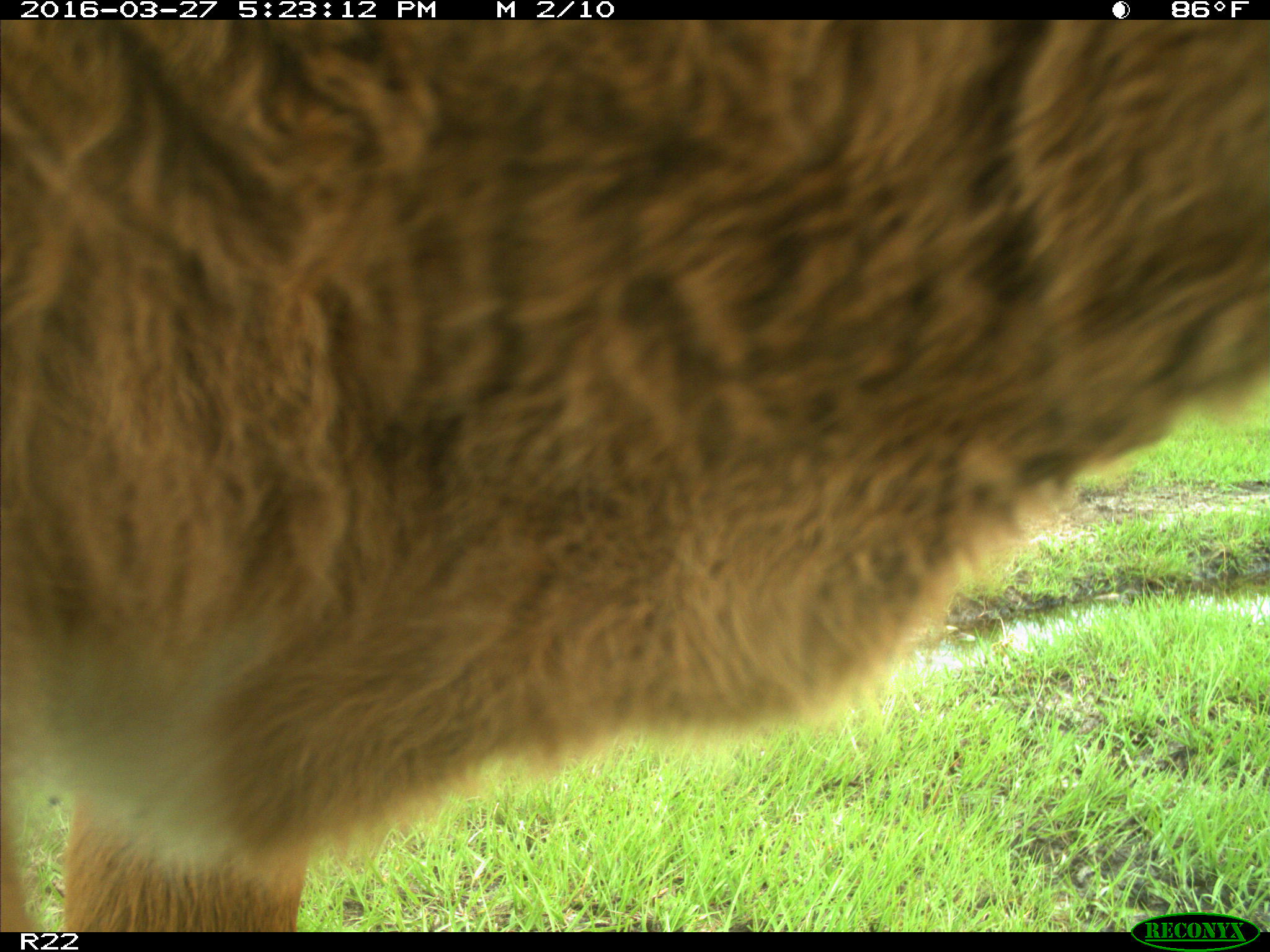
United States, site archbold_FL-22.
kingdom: Animalia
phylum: Chordata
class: Mammalia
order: Artiodactyla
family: Bovidae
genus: Bos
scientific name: Bos taurus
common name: domestic cow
Bos taurus (domestic cow).